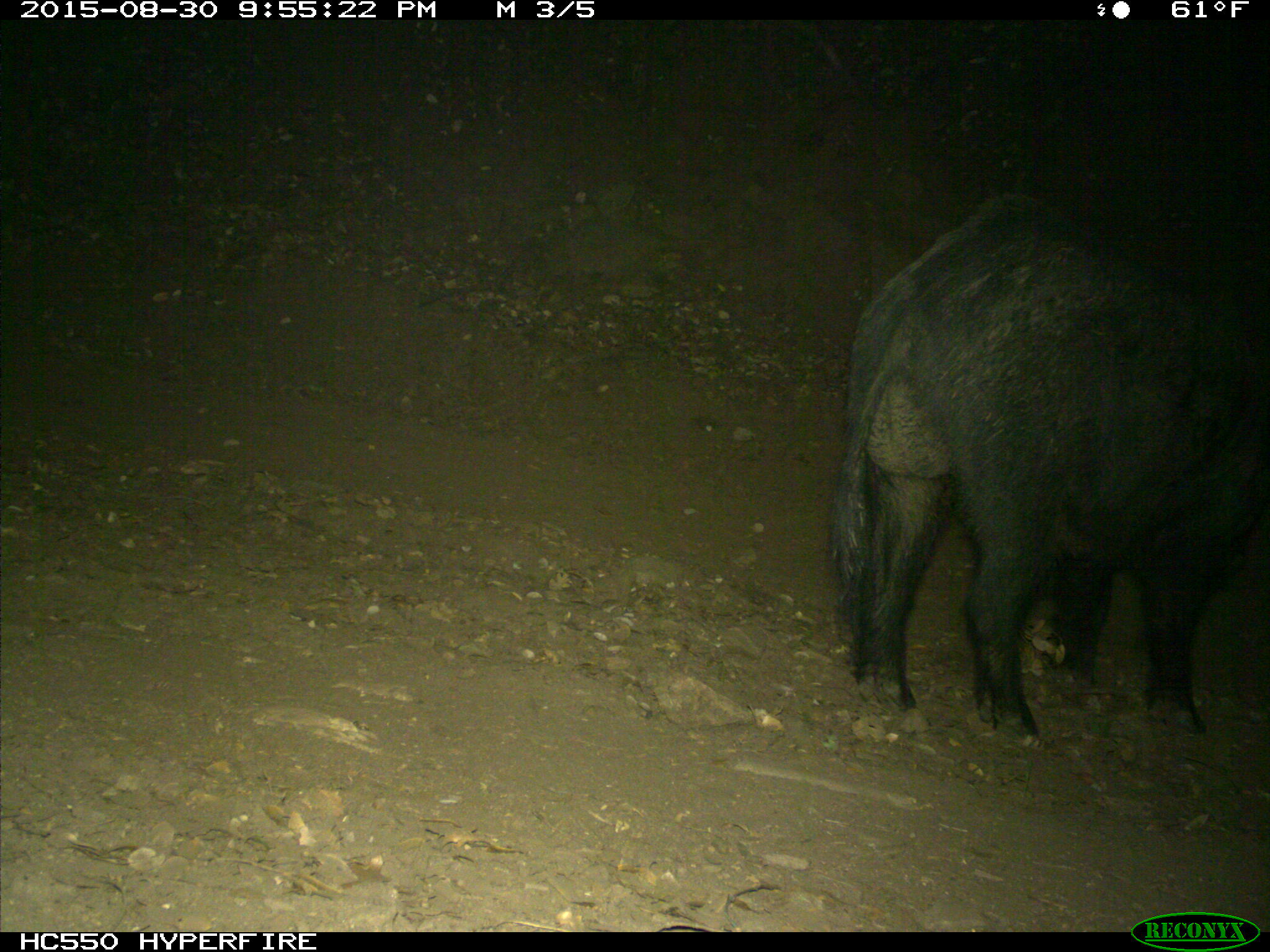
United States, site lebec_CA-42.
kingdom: Animalia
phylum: Chordata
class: Mammalia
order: Artiodactyla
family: Suidae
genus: Sus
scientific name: Sus scrofa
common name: wild boar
Sus scrofa (wild boar).